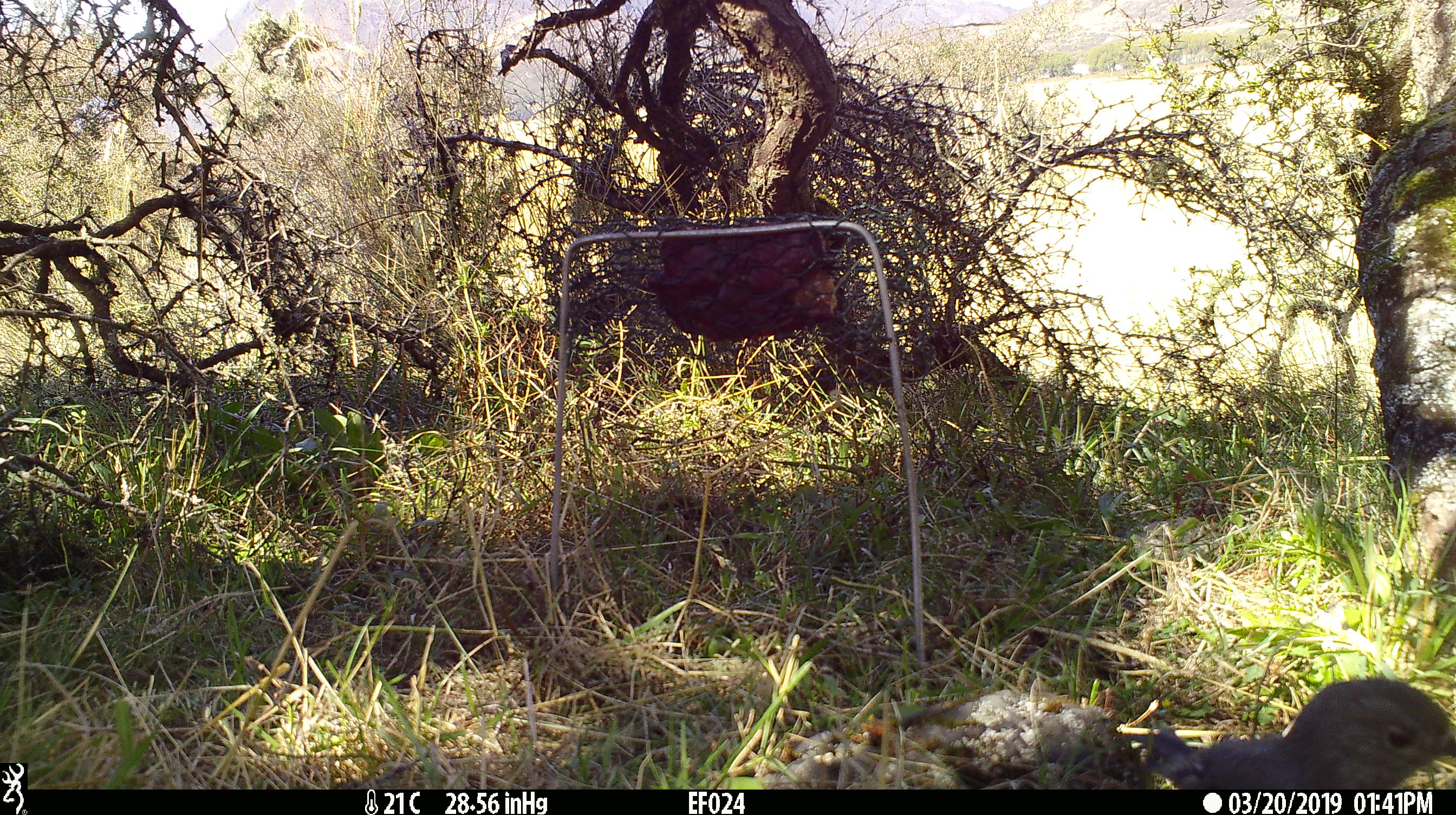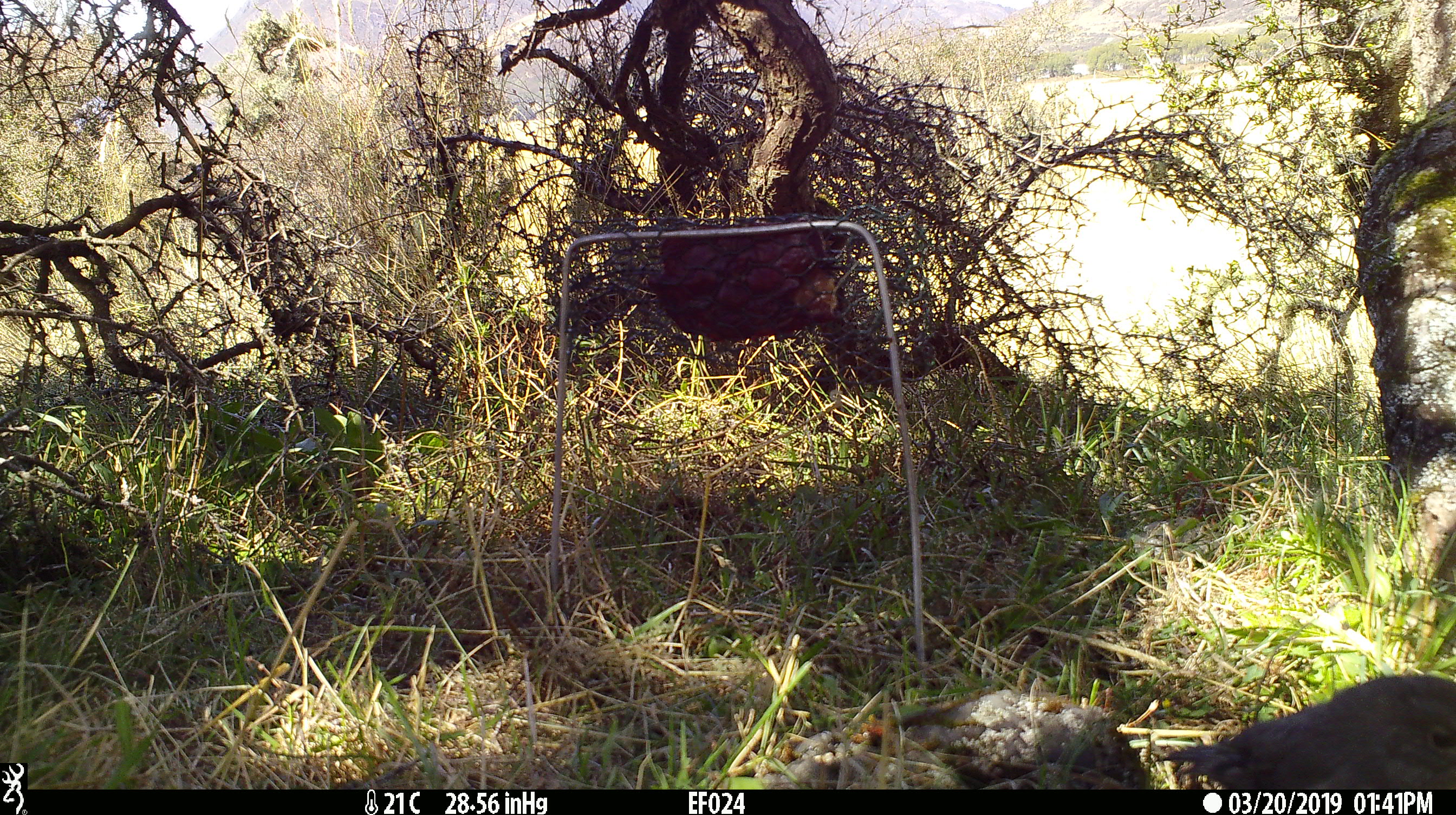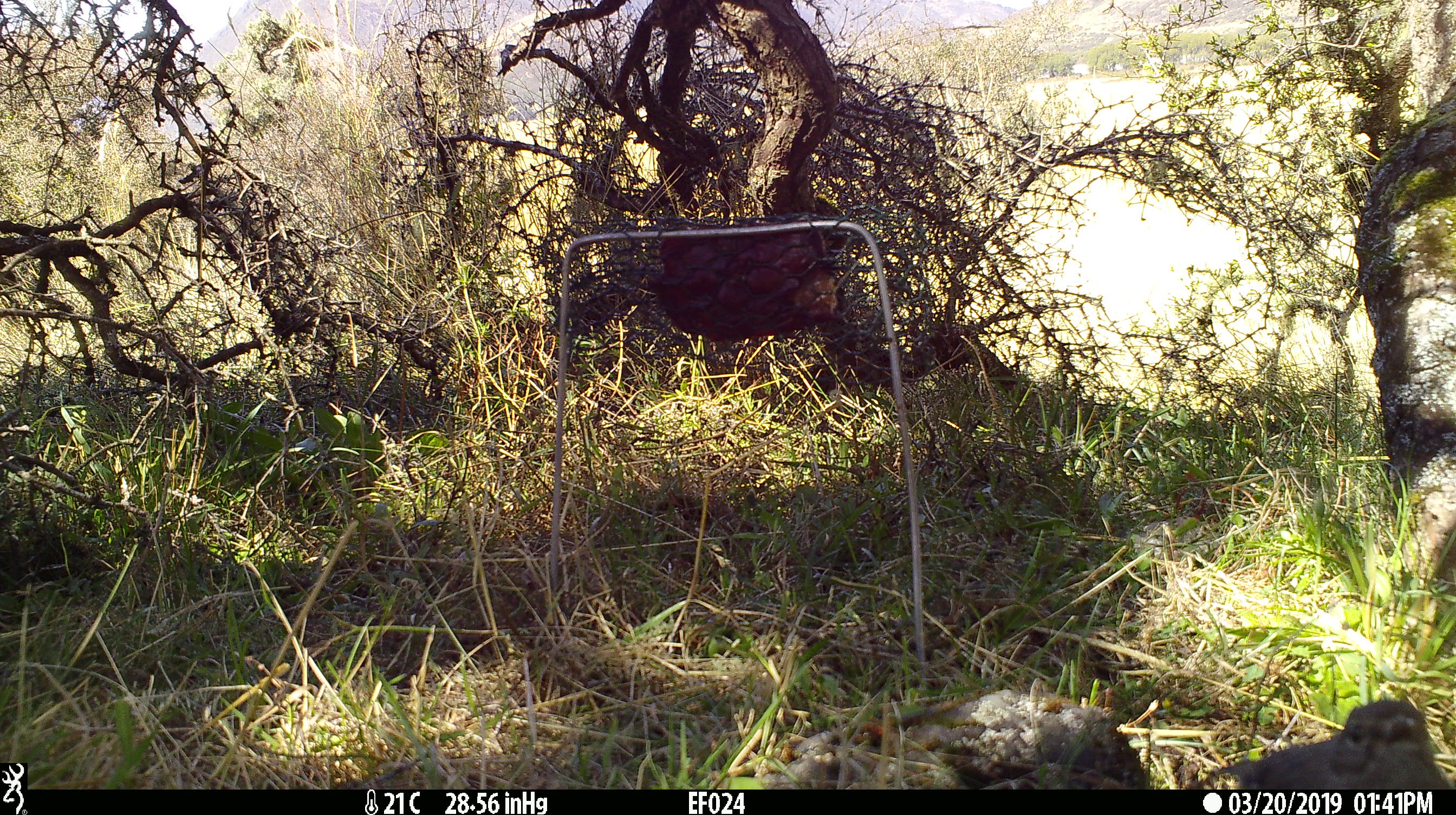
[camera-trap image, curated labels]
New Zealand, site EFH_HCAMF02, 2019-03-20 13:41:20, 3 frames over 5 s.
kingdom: Animalia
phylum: Chordata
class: Aves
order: Passeriformes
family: Petroicidae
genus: Petroica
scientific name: Petroica australis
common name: new zealand robin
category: robin